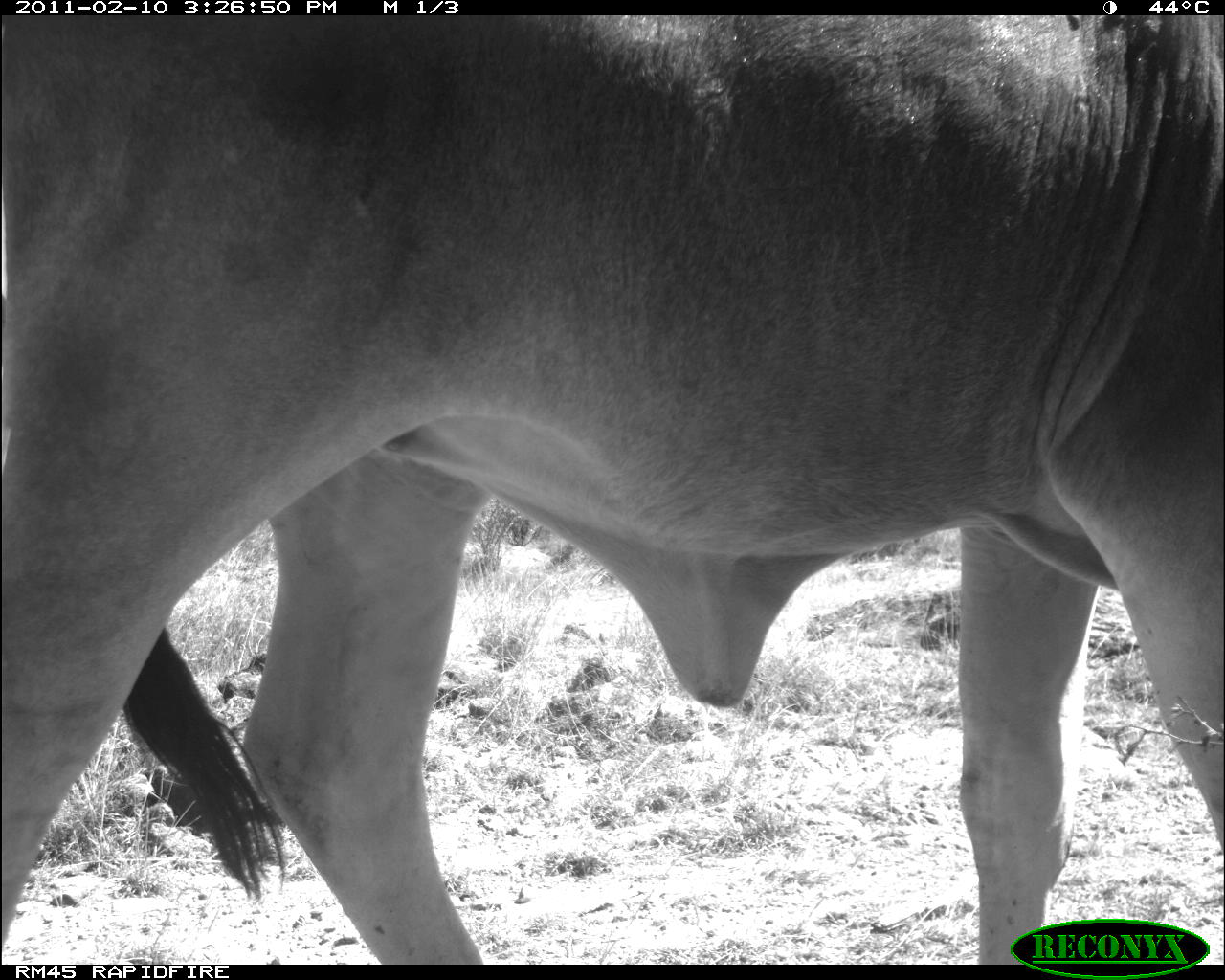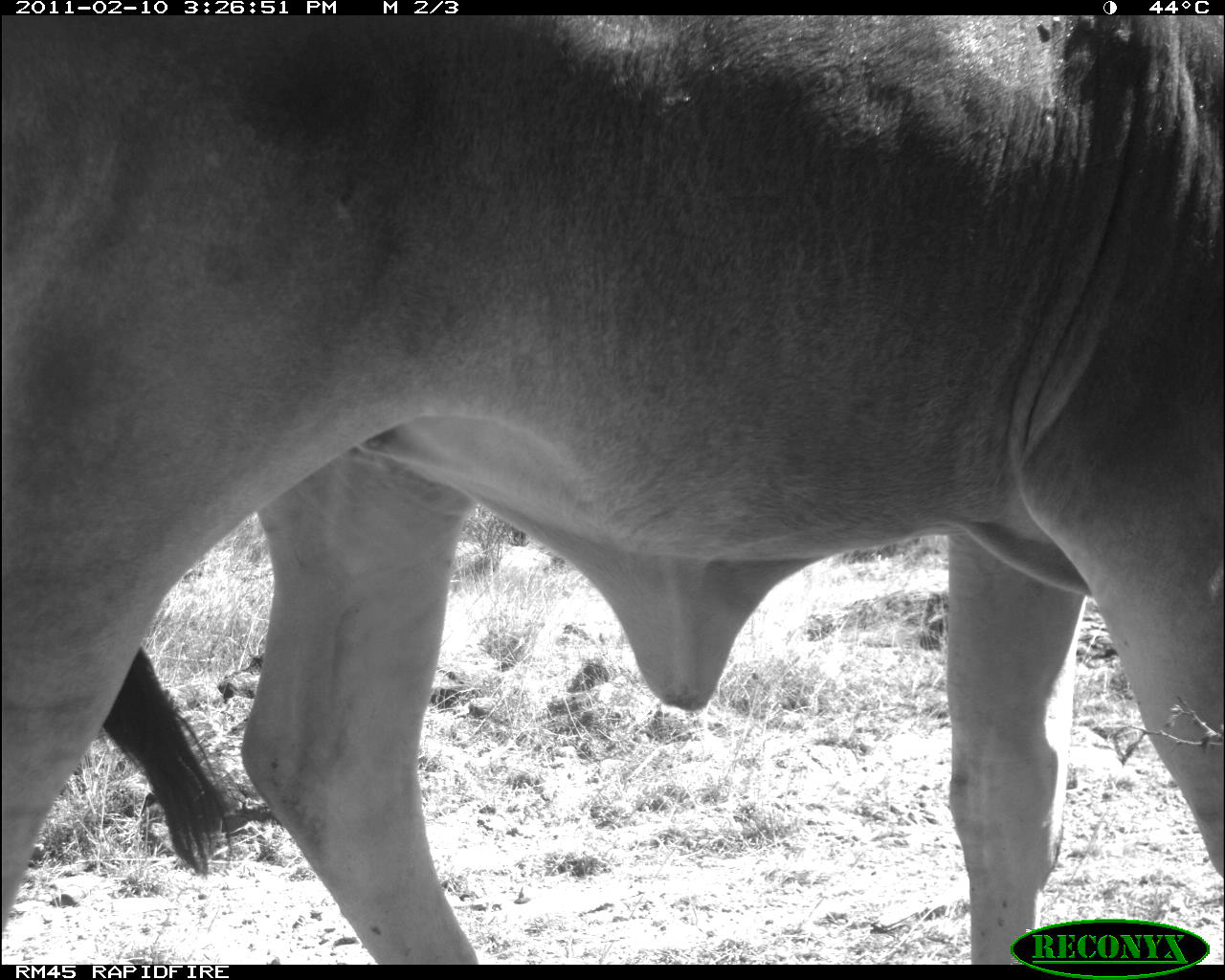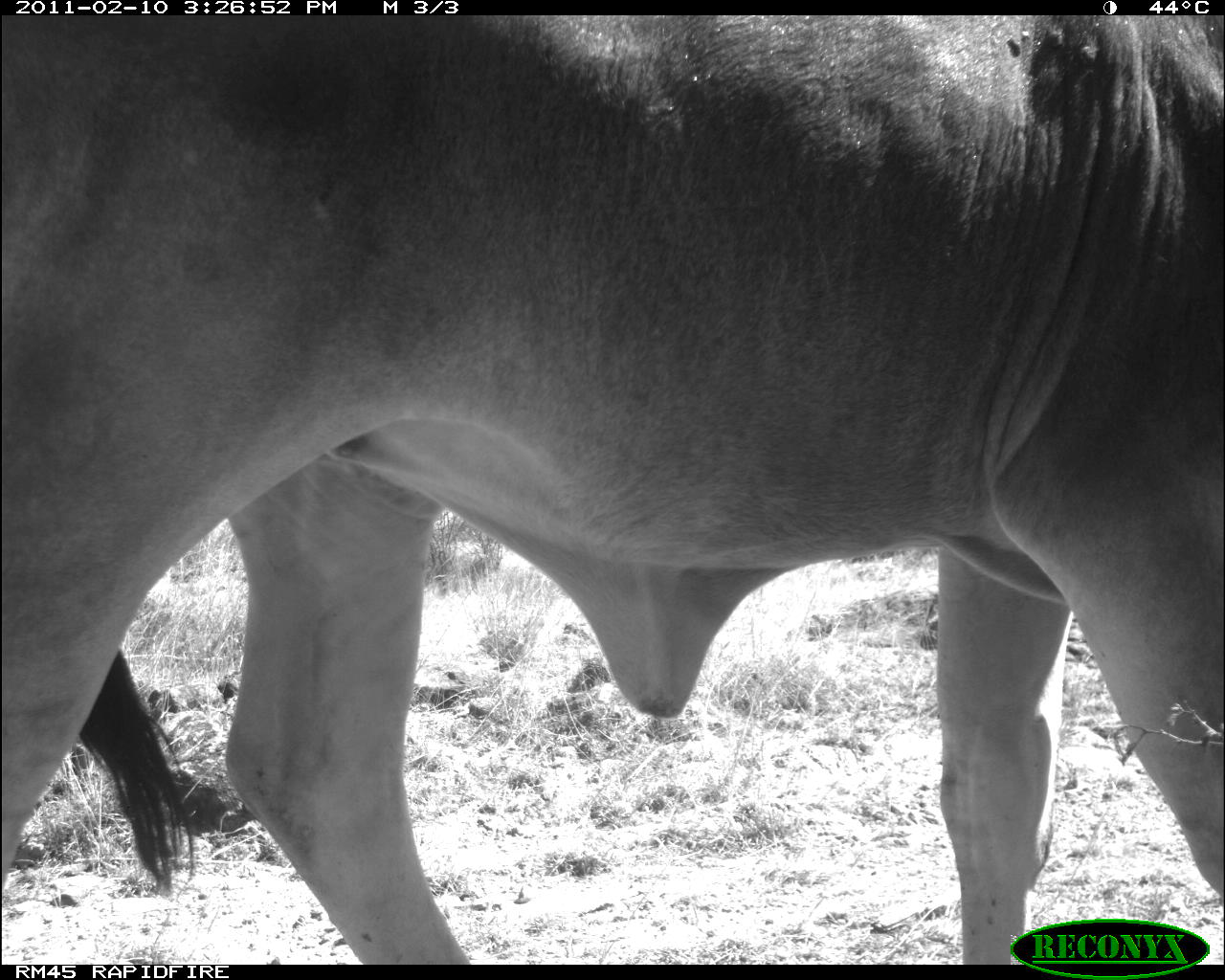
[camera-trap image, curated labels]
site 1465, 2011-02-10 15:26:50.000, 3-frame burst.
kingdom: Animalia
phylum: Chordata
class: Mammalia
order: Artiodactyla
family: Bovidae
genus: Bos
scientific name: Bos taurus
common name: domestic cattle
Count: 1.